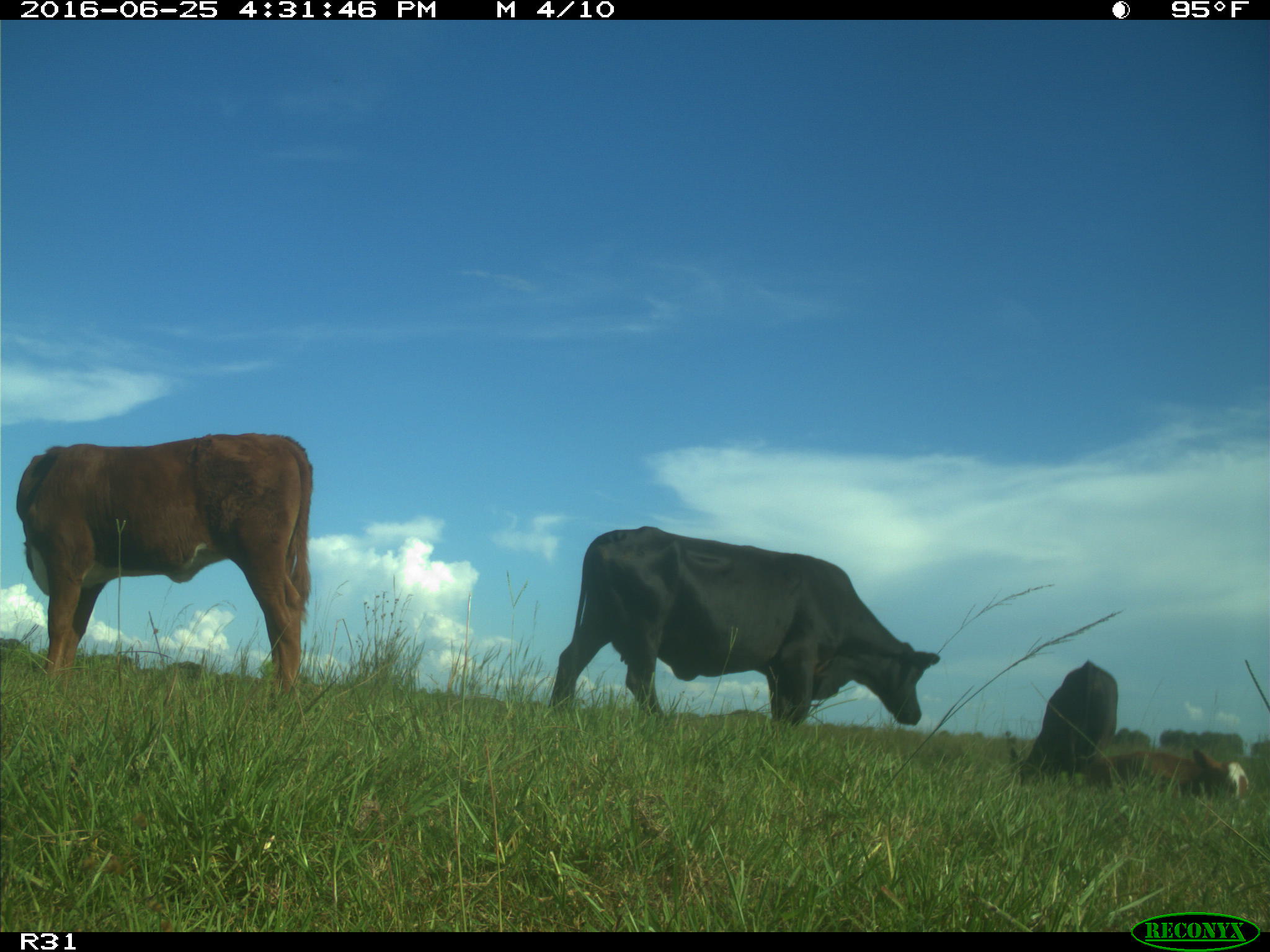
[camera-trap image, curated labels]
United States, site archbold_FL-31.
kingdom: Animalia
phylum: Chordata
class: Mammalia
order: Artiodactyla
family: Bovidae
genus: Bos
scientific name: Bos taurus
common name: domestic cow